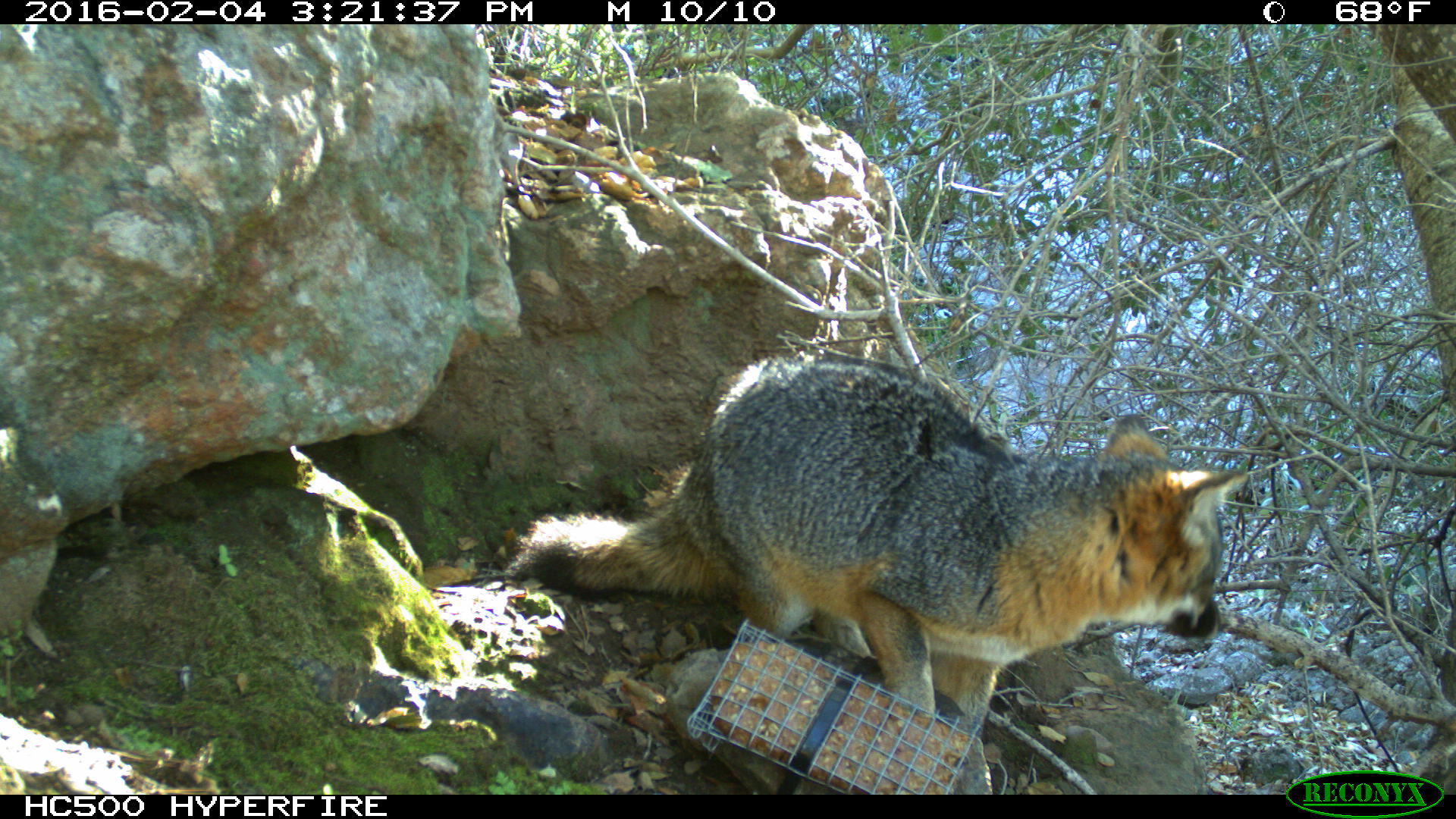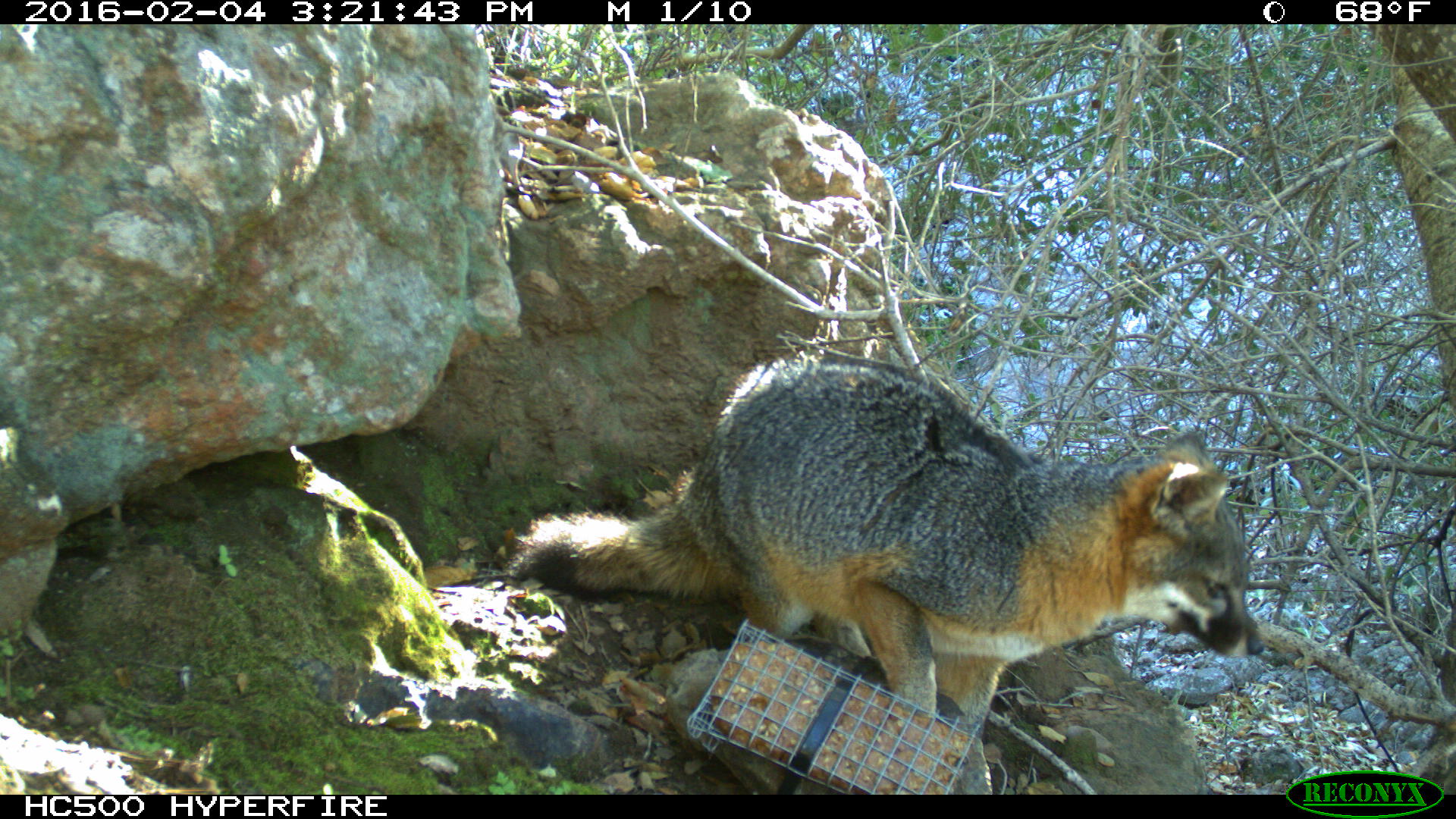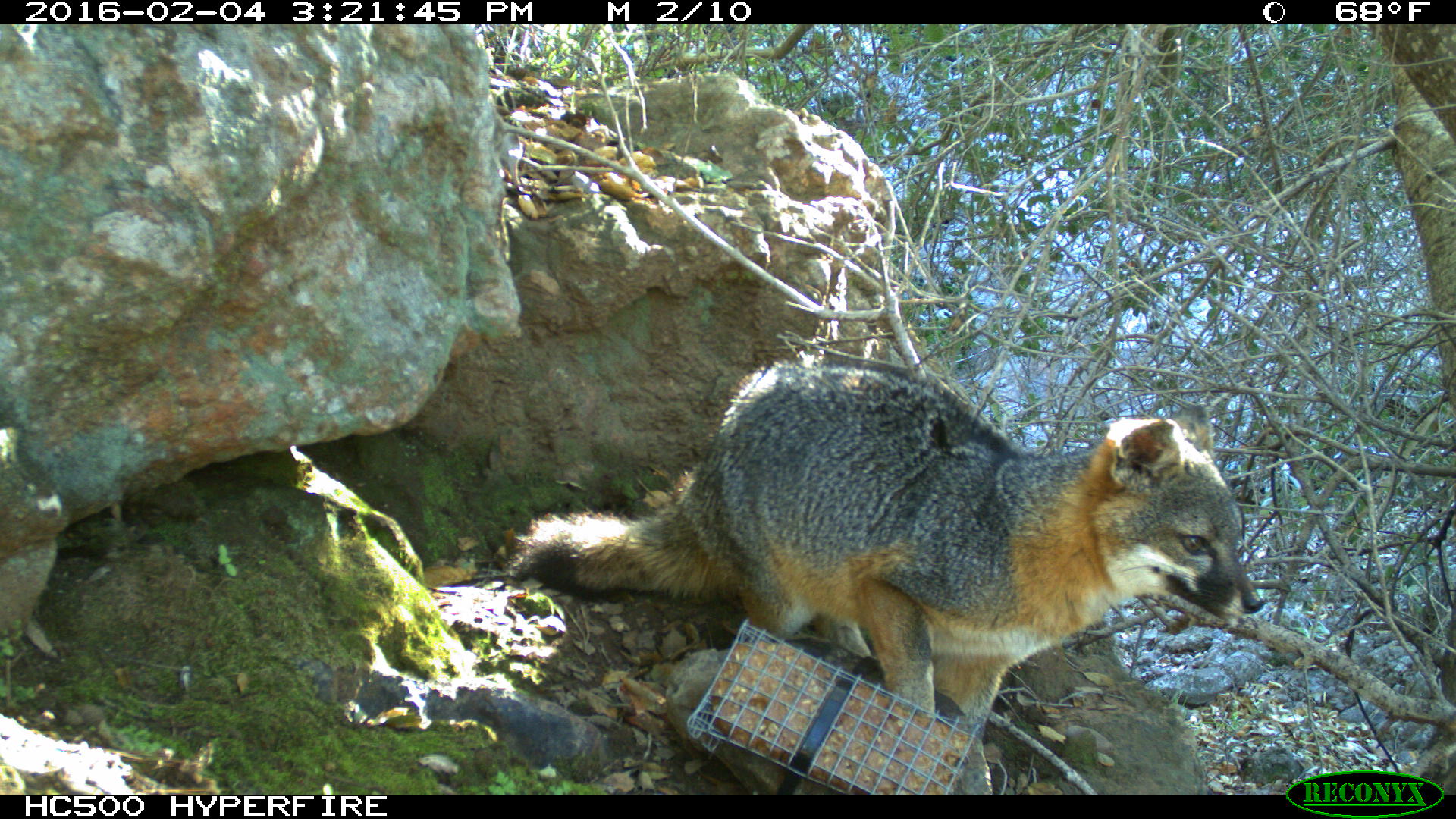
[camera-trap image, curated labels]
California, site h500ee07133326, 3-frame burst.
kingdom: Animalia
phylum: Chordata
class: Mammalia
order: Carnivora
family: Canidae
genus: Urocyon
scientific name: Urocyon littoralis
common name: island fox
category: fox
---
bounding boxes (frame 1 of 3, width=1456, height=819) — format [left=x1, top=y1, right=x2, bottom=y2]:
fox: [left=506, top=350, right=1250, bottom=748]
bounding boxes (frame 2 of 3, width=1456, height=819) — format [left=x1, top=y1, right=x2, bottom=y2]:
fox: [left=510, top=359, right=1264, bottom=741]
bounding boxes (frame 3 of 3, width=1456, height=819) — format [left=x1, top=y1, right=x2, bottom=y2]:
fox: [left=503, top=347, right=1267, bottom=745]